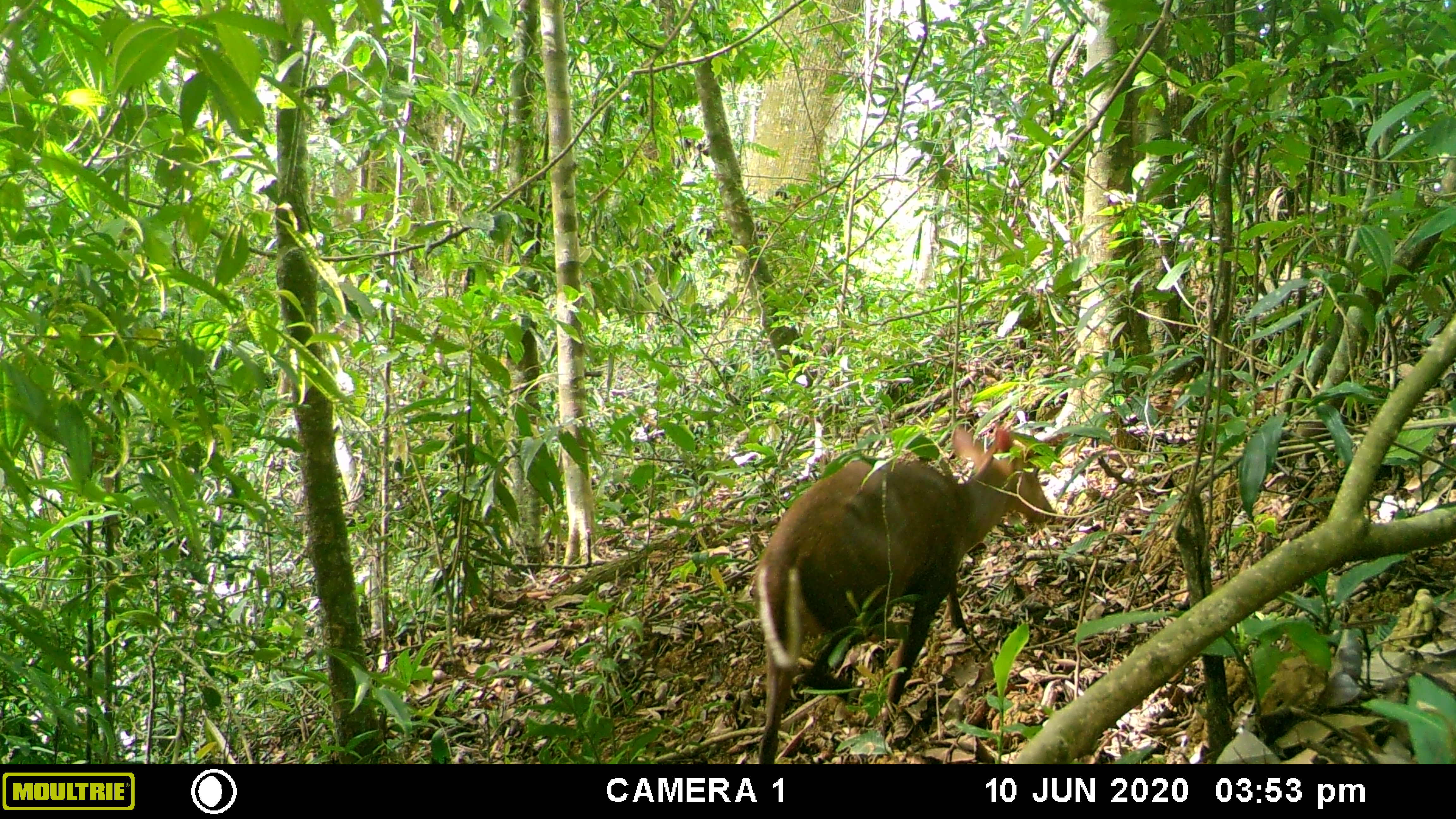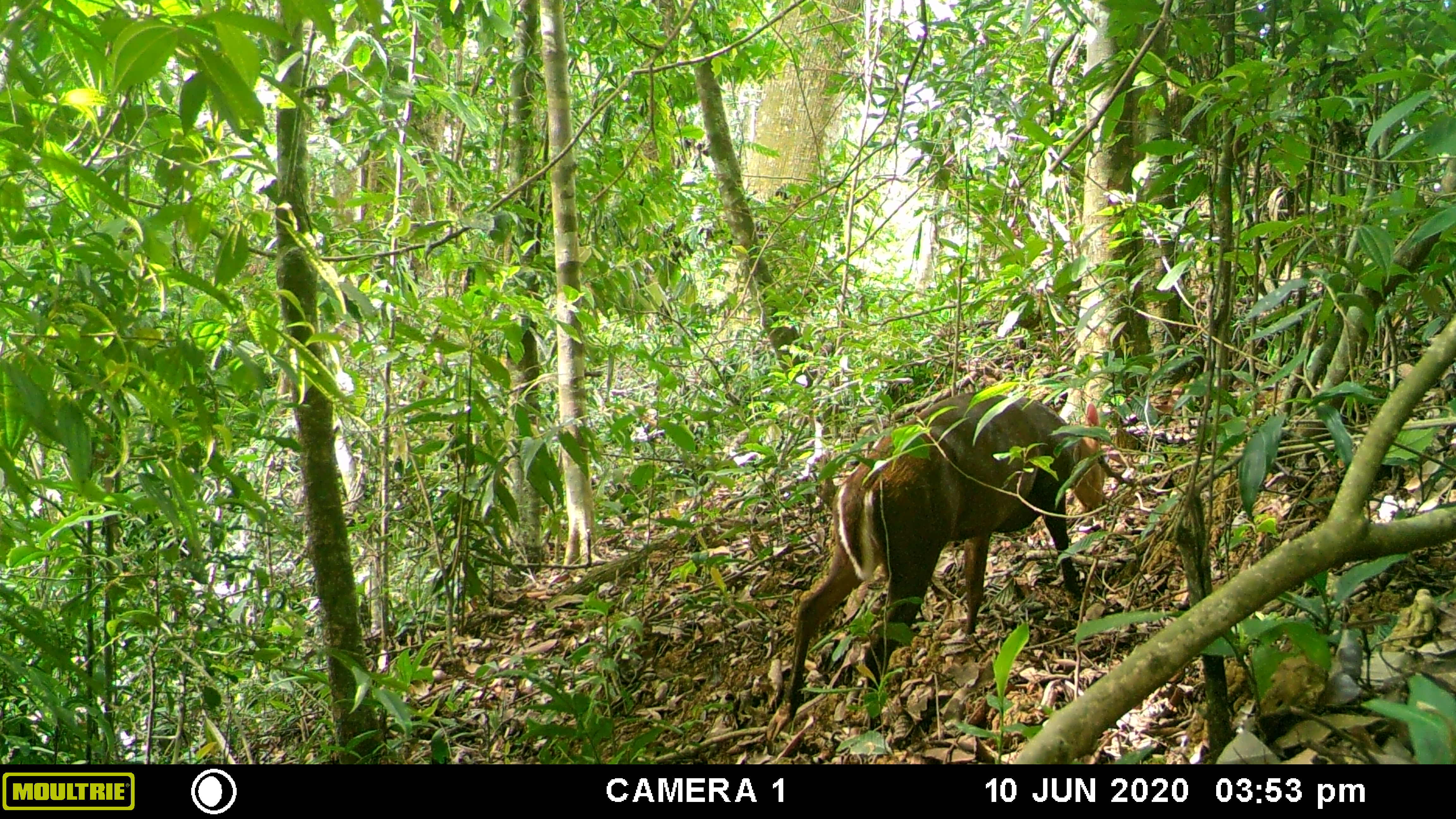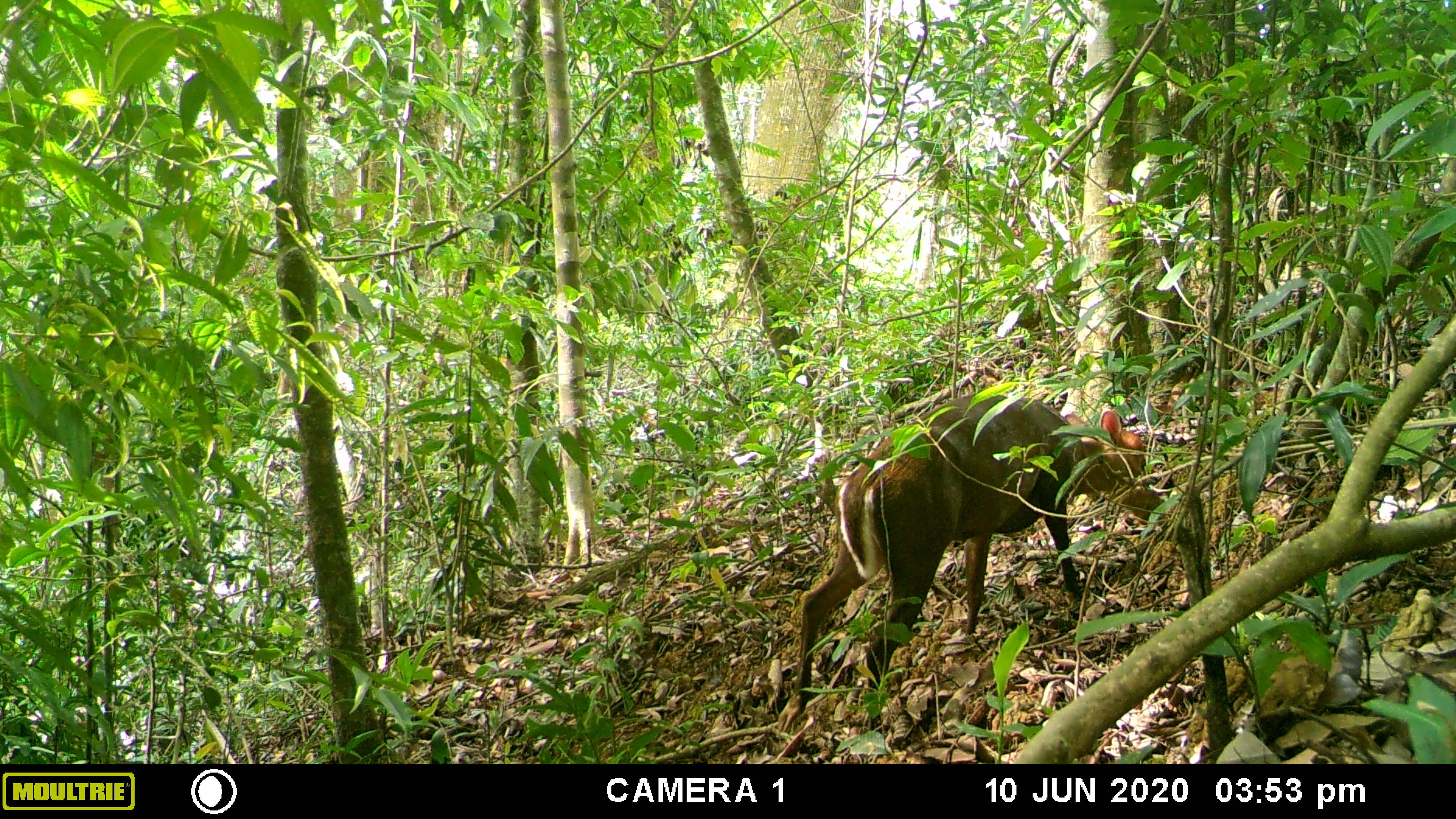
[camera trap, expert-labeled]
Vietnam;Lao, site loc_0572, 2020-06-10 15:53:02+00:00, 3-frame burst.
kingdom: Animalia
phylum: Chordata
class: Mammalia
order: Artiodactyla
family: Cervidae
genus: Muntiacus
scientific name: Muntiacus rooseveltorum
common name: roosevelt's muntjac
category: roosevelts muntjac group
Roosevelts muntjac group (roosevelt's muntjac) (Muntiacus rooseveltorum). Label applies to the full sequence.